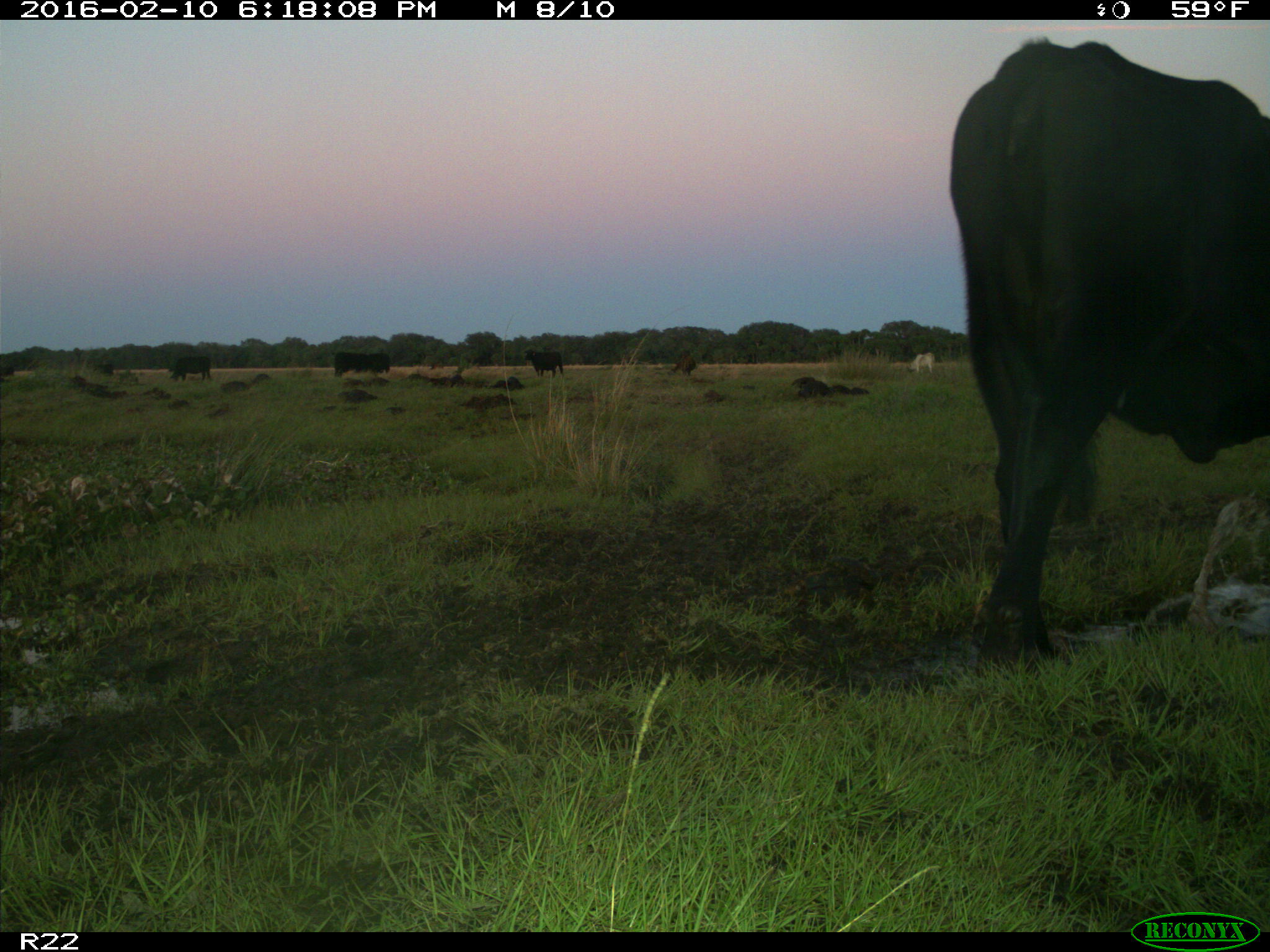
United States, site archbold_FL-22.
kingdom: Animalia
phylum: Chordata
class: Mammalia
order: Artiodactyla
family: Bovidae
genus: Bos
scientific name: Bos taurus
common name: domestic cow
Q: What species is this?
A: Bos taurus (domestic cow).